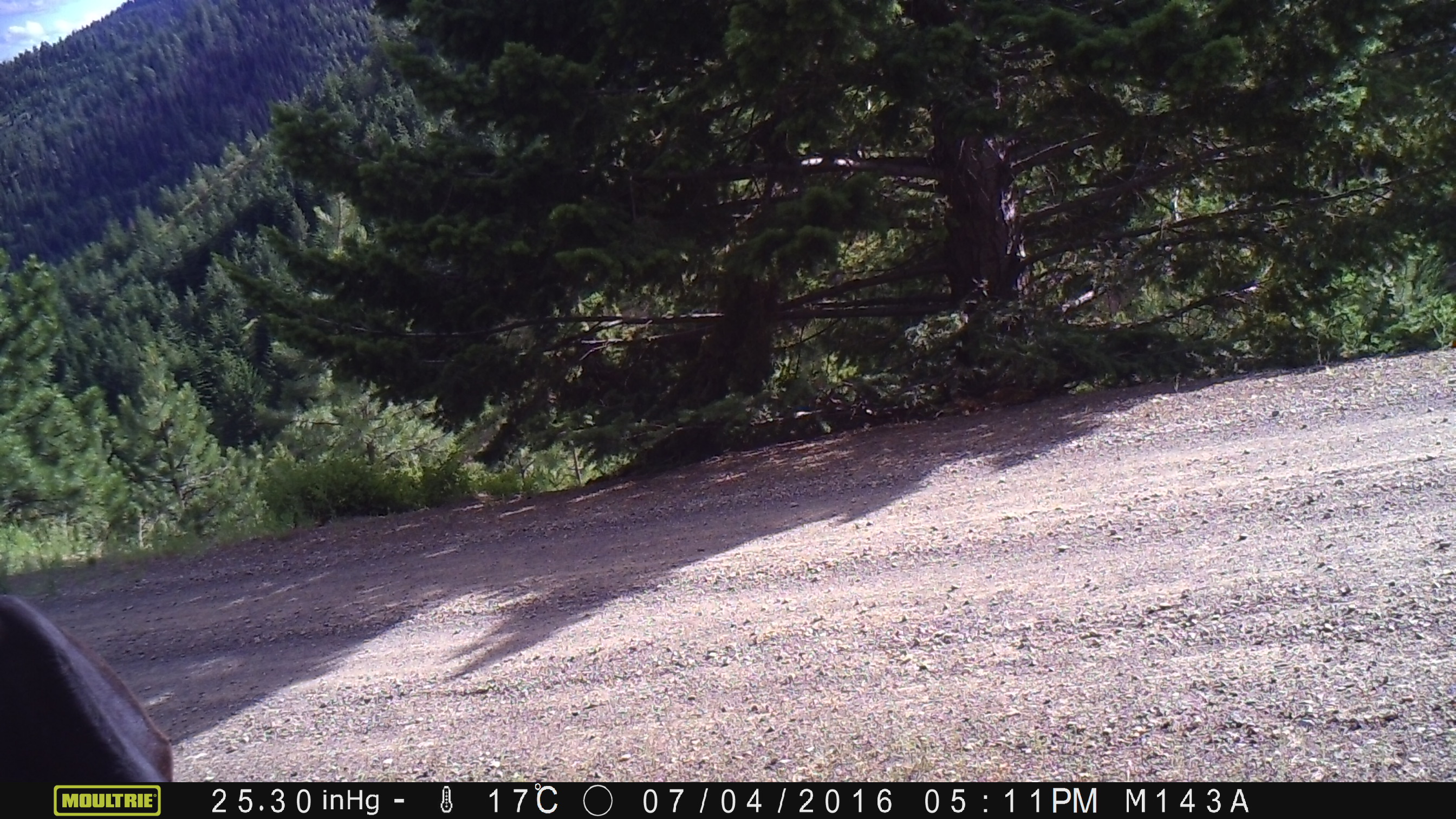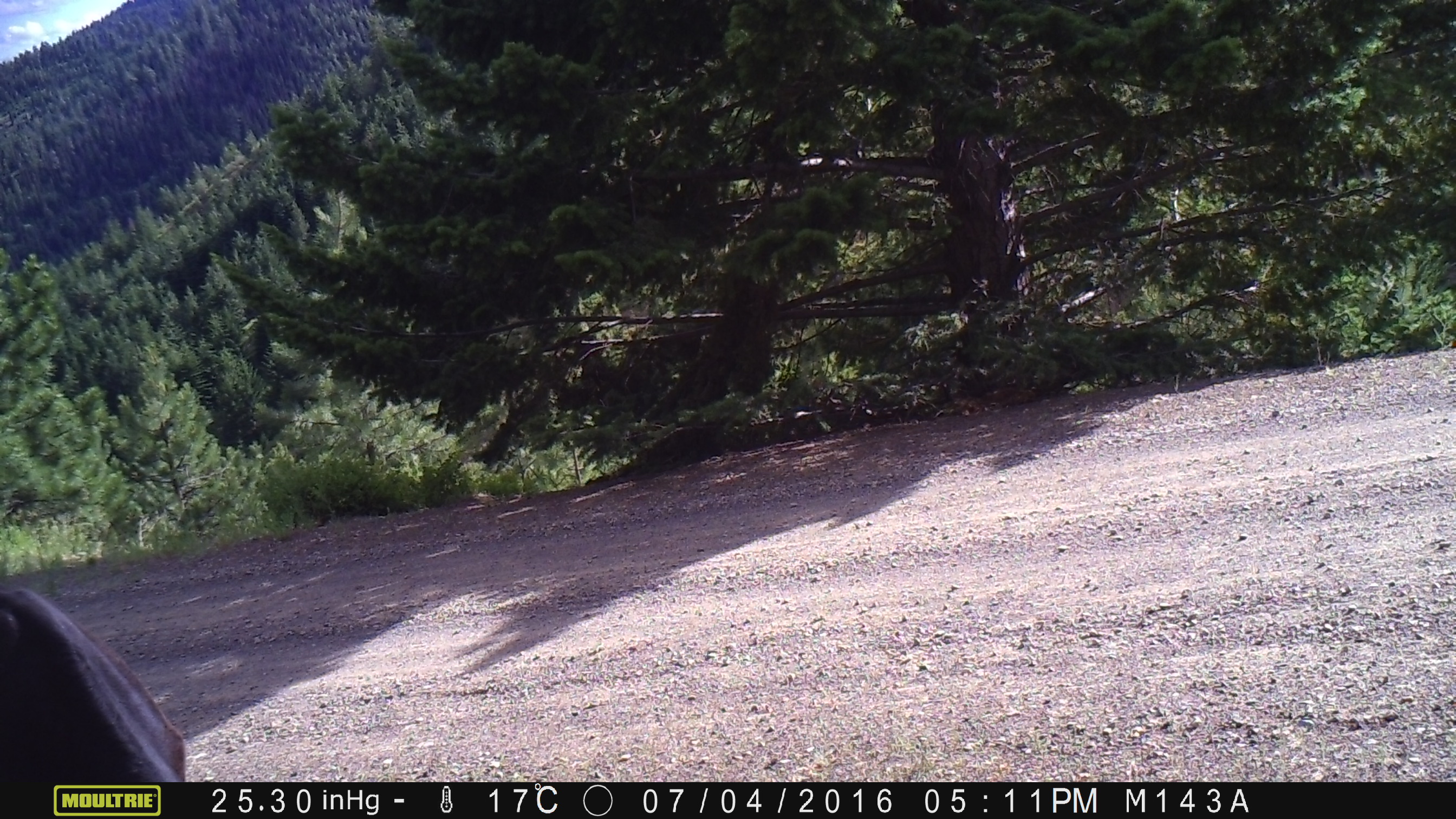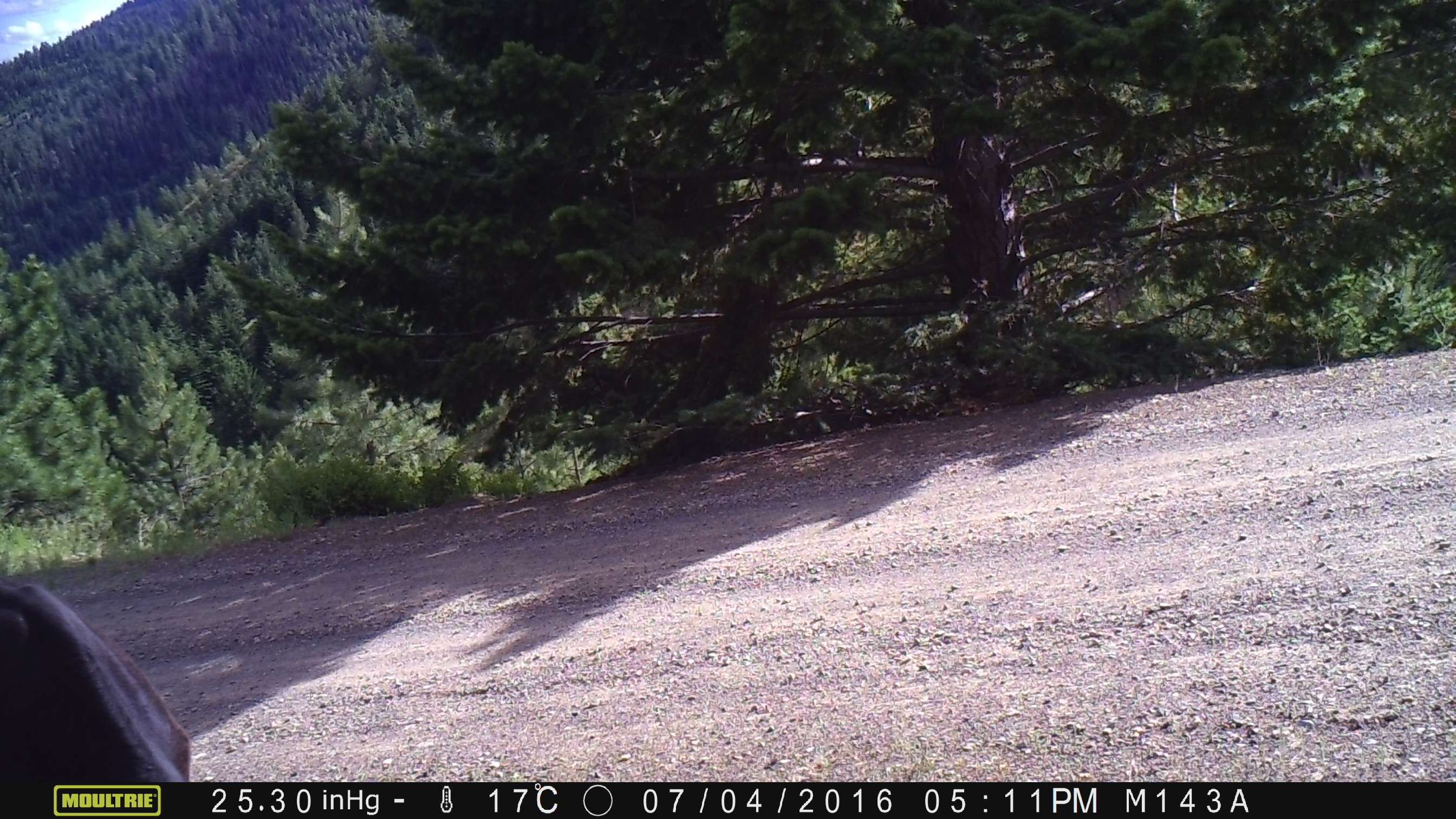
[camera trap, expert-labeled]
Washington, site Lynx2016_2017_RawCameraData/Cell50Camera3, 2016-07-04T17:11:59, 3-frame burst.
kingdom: Animalia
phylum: Chordata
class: Mammalia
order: Artiodactyla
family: Bovidae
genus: Bos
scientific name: Bos taurus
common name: domestic cattle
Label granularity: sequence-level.